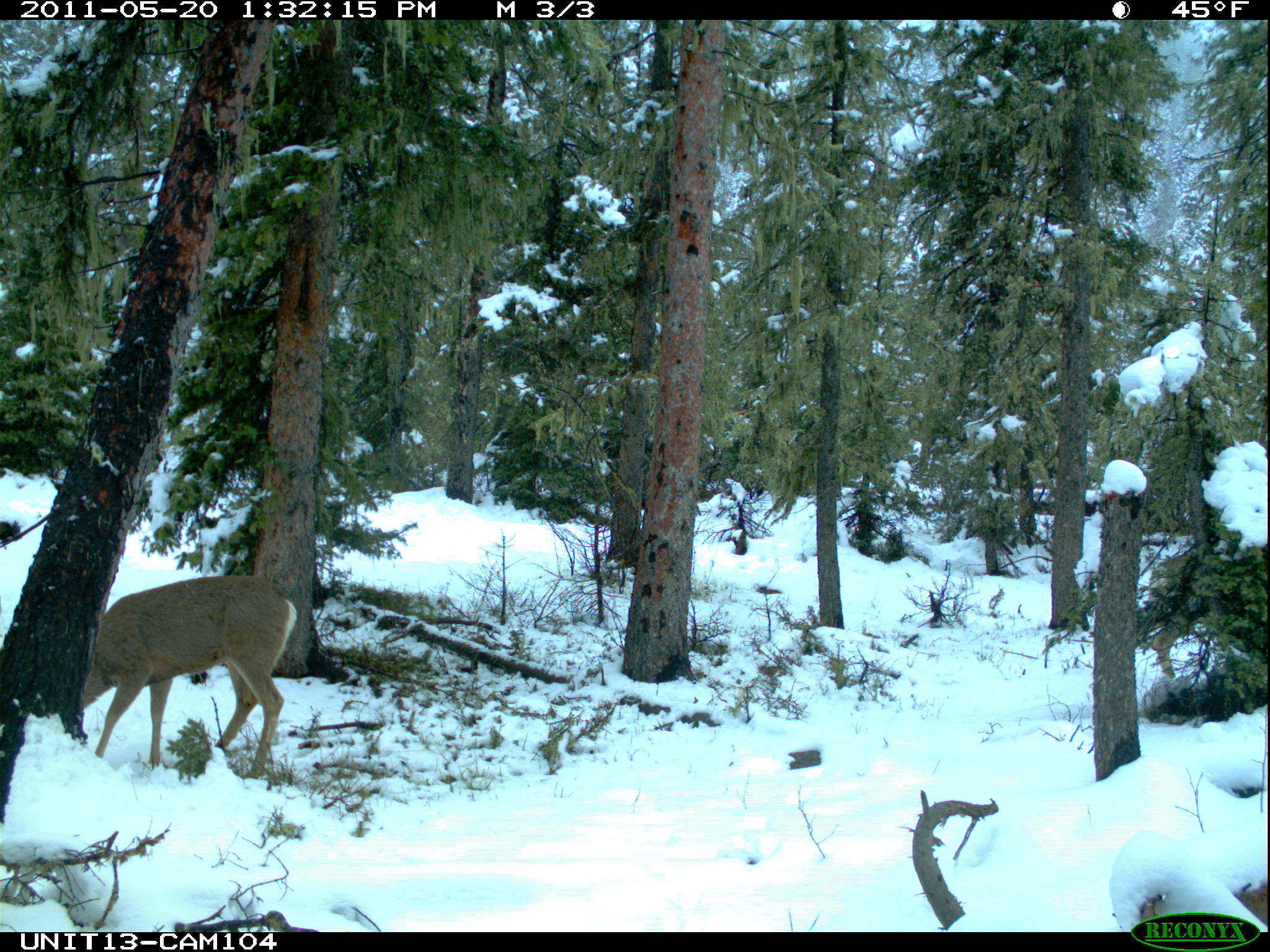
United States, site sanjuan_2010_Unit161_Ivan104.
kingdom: Animalia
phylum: Chordata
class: Mammalia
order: Artiodactyla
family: Cervidae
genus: Odocoileus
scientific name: Odocoileus hemionus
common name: mule deer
Odocoileus hemionus (mule deer).